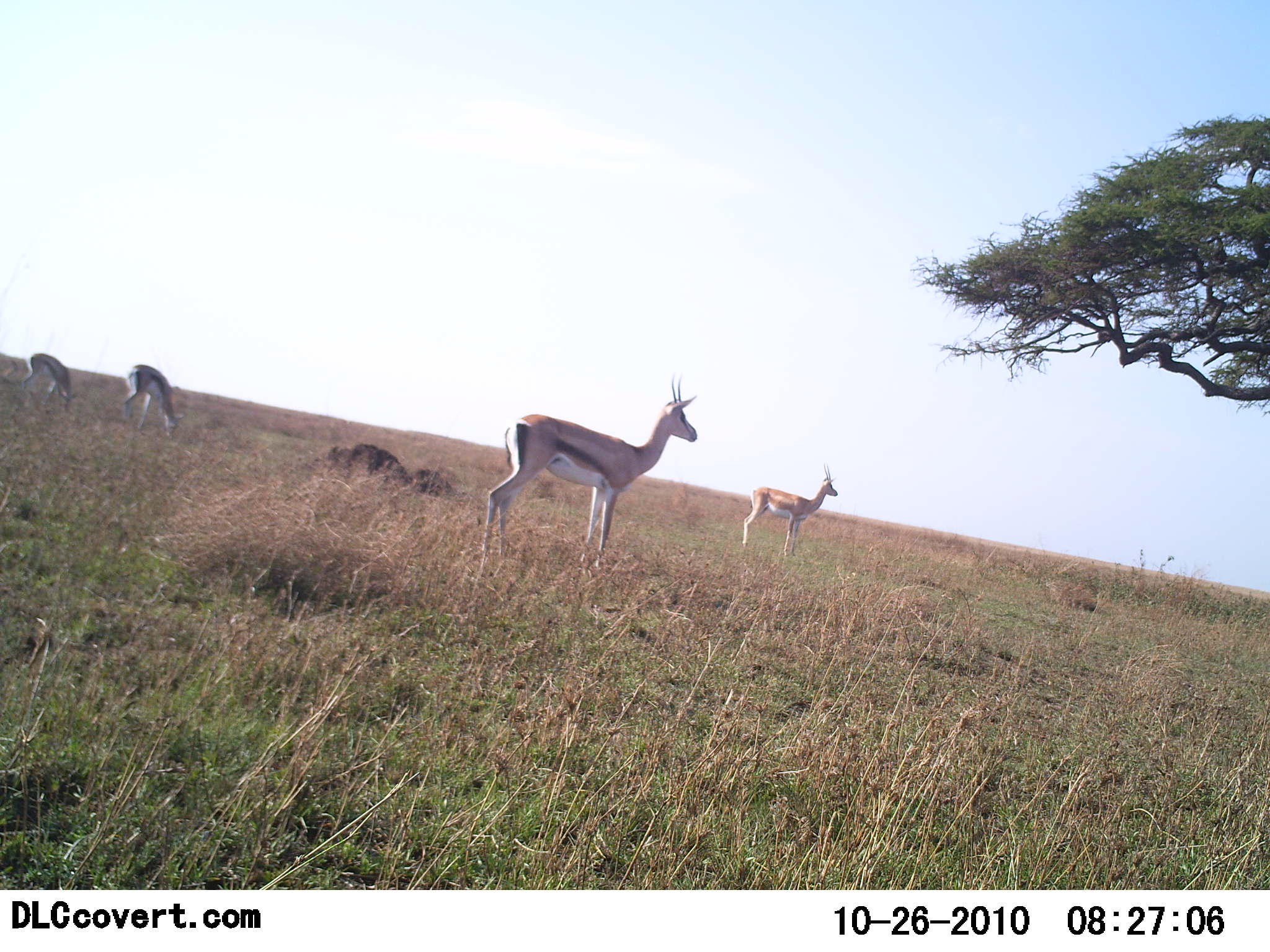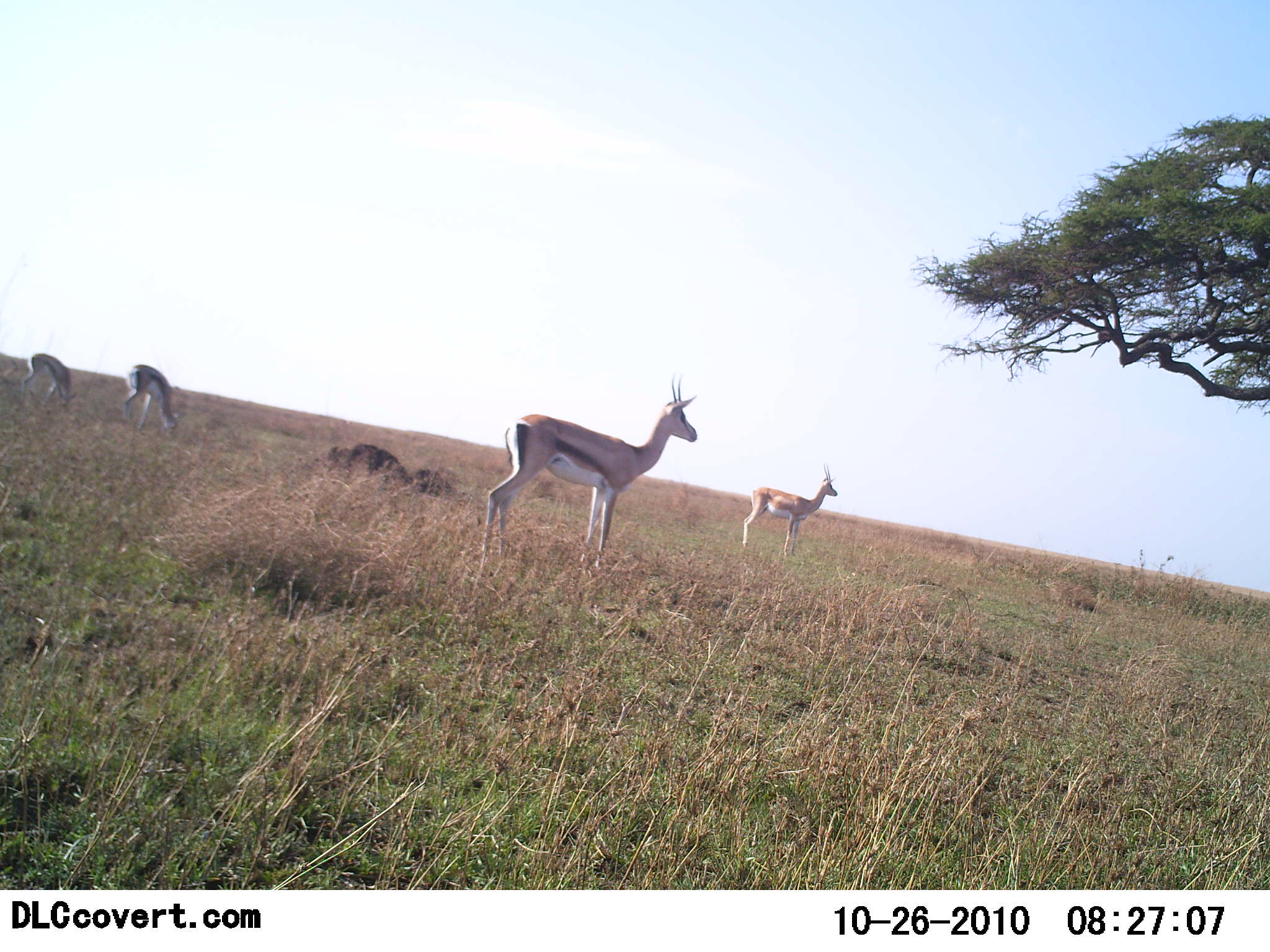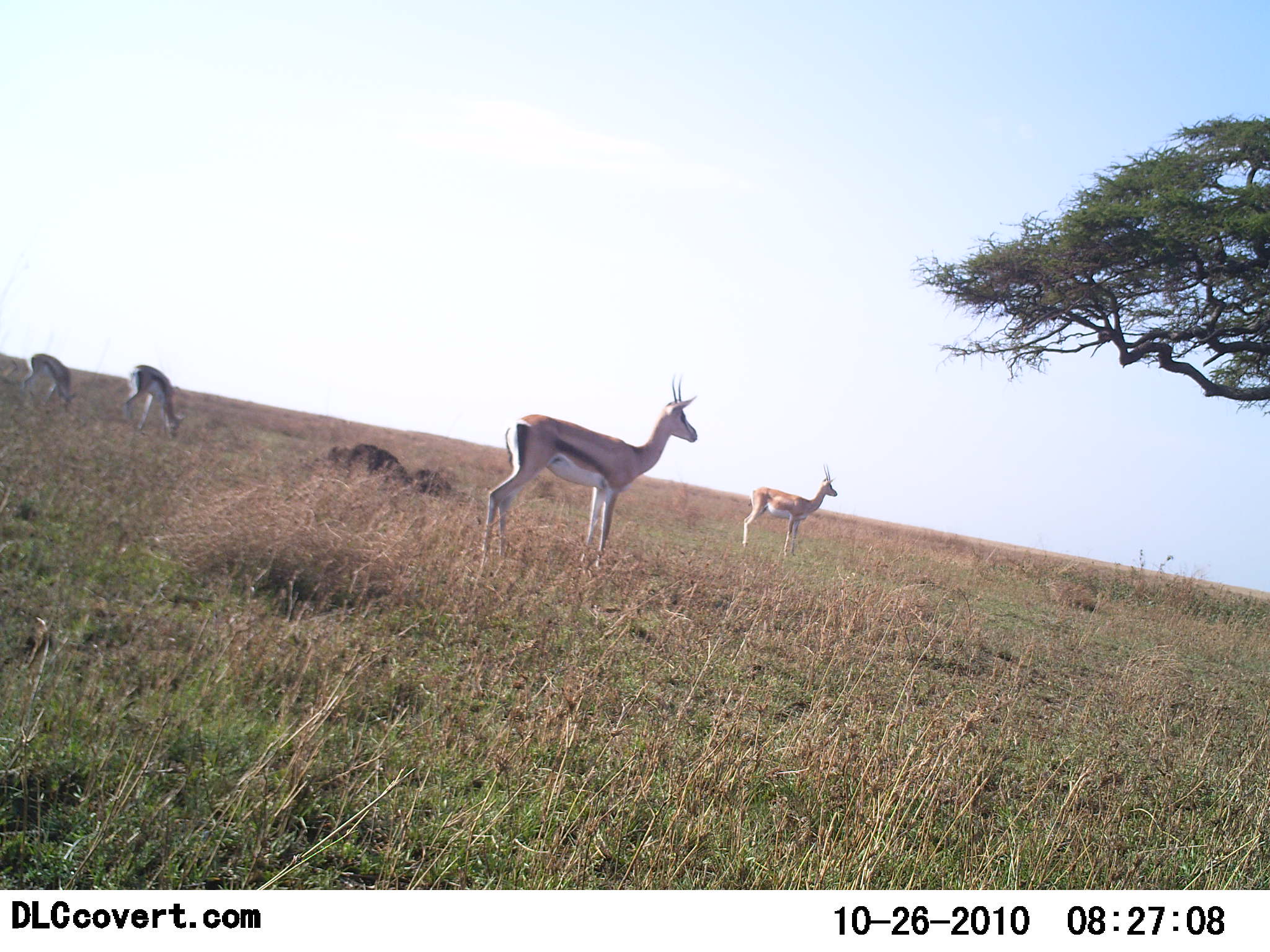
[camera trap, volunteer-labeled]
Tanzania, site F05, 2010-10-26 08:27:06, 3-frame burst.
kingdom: Animalia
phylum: Chordata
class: Mammalia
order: Artiodactyla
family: Bovidae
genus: Eudorcas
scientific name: Eudorcas thomsonii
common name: thomson's gazelle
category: gazellethomsons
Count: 4.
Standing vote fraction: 86%.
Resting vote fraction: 0%.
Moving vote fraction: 5%.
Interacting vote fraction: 0%.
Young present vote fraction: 0%.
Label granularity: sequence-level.